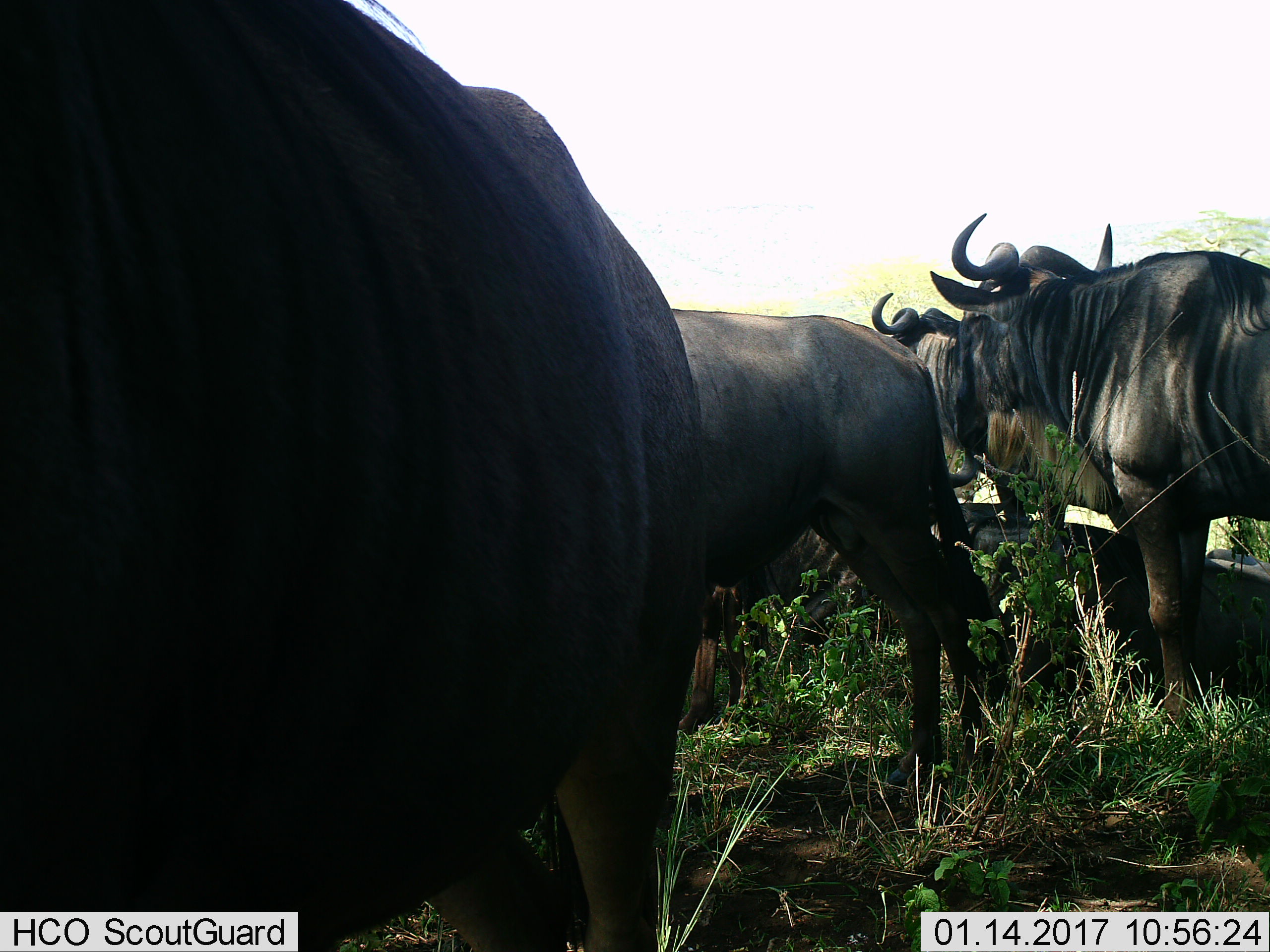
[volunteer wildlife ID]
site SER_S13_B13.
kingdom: Animalia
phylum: Chordata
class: Mammalia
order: Artiodactyla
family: Bovidae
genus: Connochaetes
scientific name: Connochaetes taurinus taurinus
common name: blue wildebeest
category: wildebeestblue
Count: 4.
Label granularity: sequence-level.